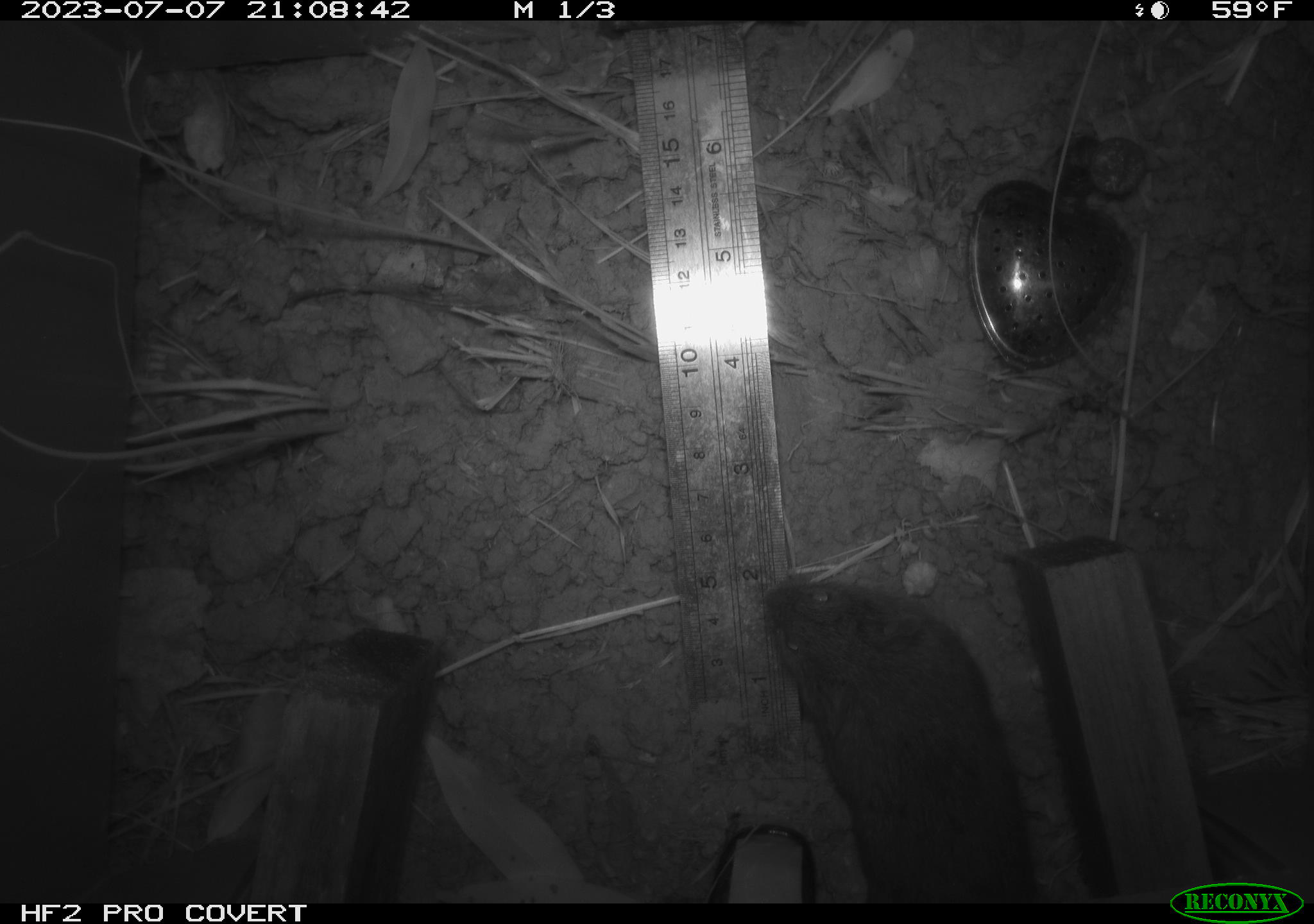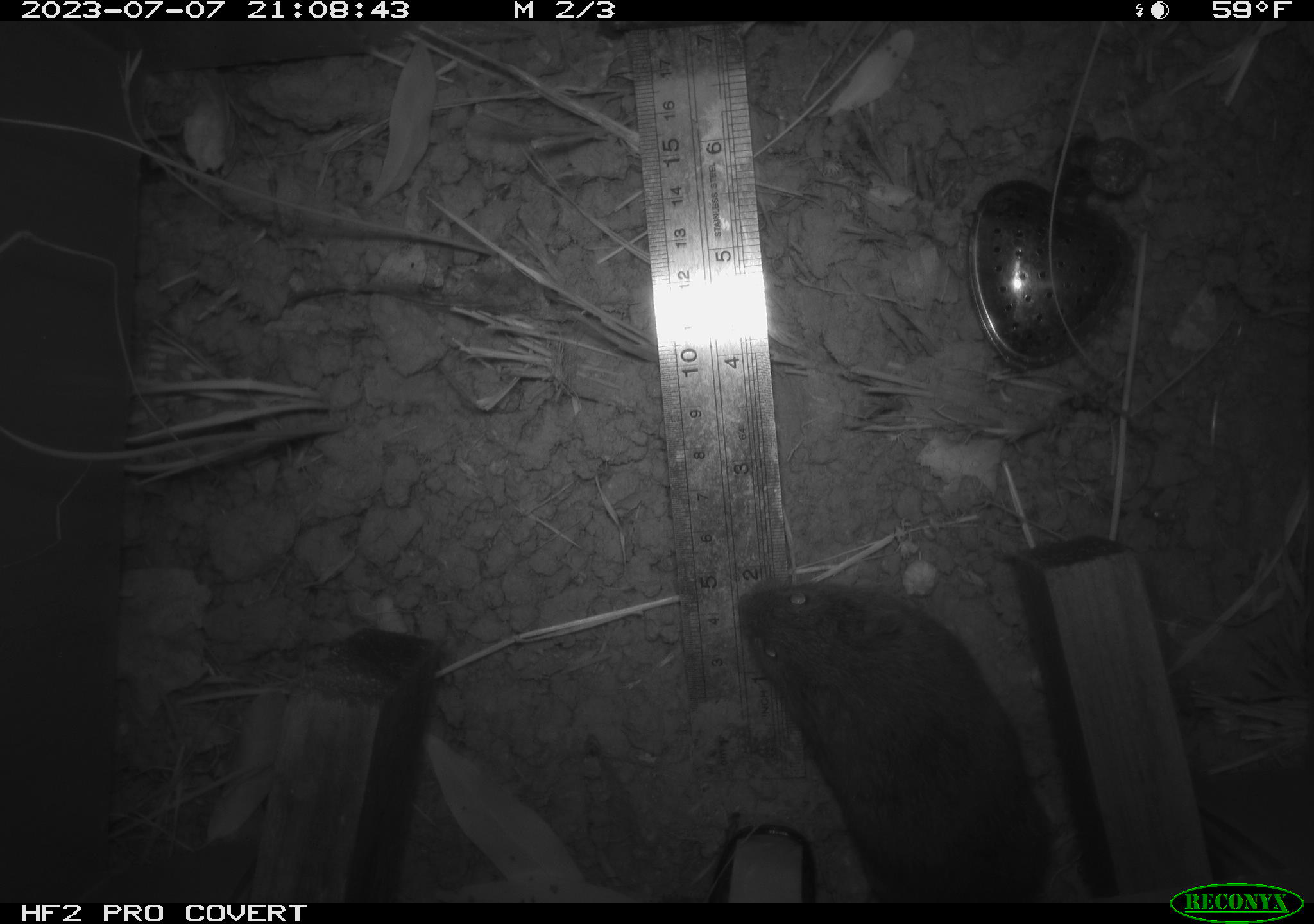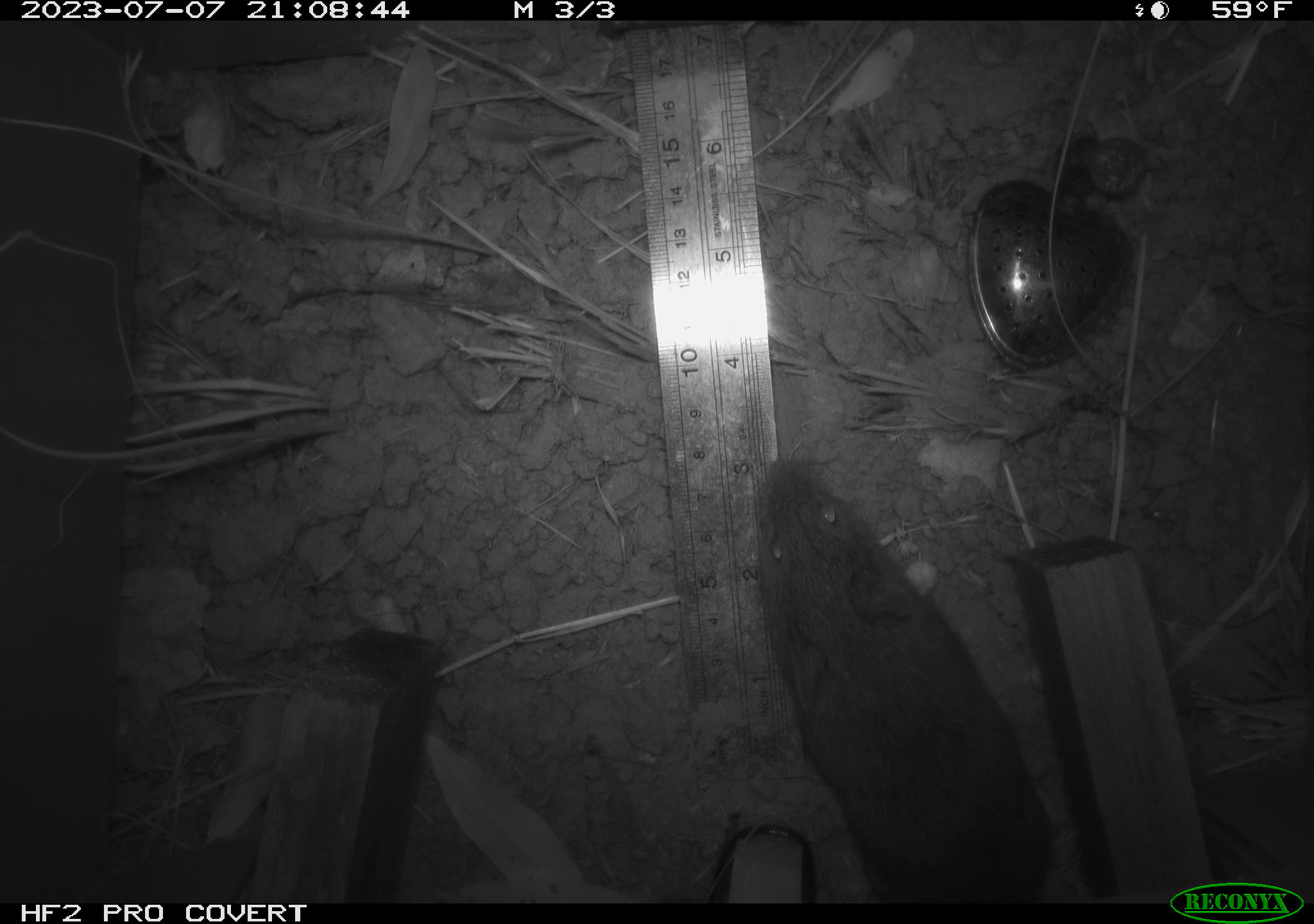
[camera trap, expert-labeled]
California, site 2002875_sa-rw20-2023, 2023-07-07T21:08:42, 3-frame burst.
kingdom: Animalia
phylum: Chordata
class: Mammalia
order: Rodentia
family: Cricetidae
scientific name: Arvicolinae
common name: voles, lemmings, and muskrats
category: arvicolinae subfamily